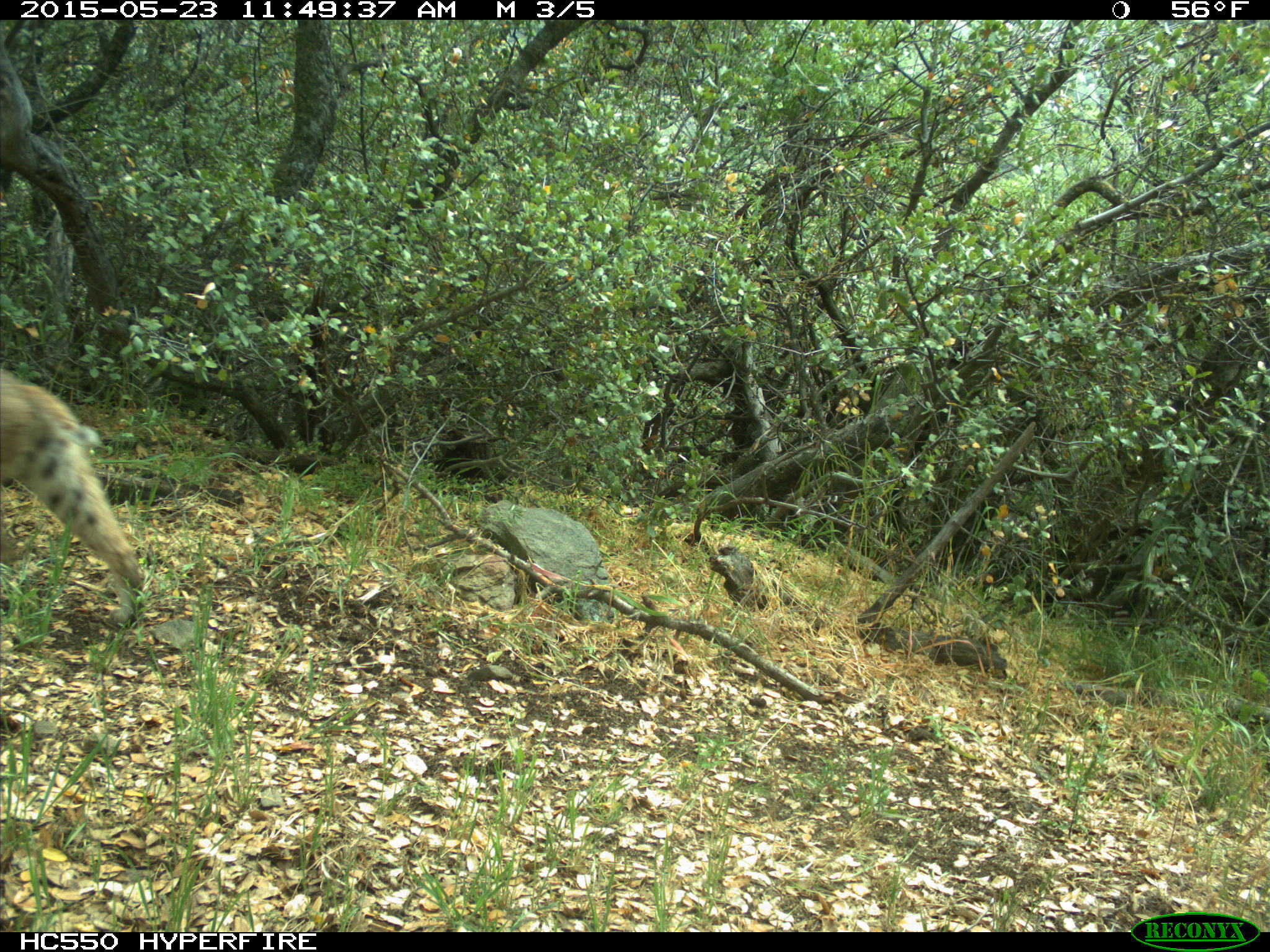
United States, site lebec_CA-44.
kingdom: Animalia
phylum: Chordata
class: Mammalia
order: Carnivora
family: Felidae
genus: Lynx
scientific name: Lynx rufus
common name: bobcat